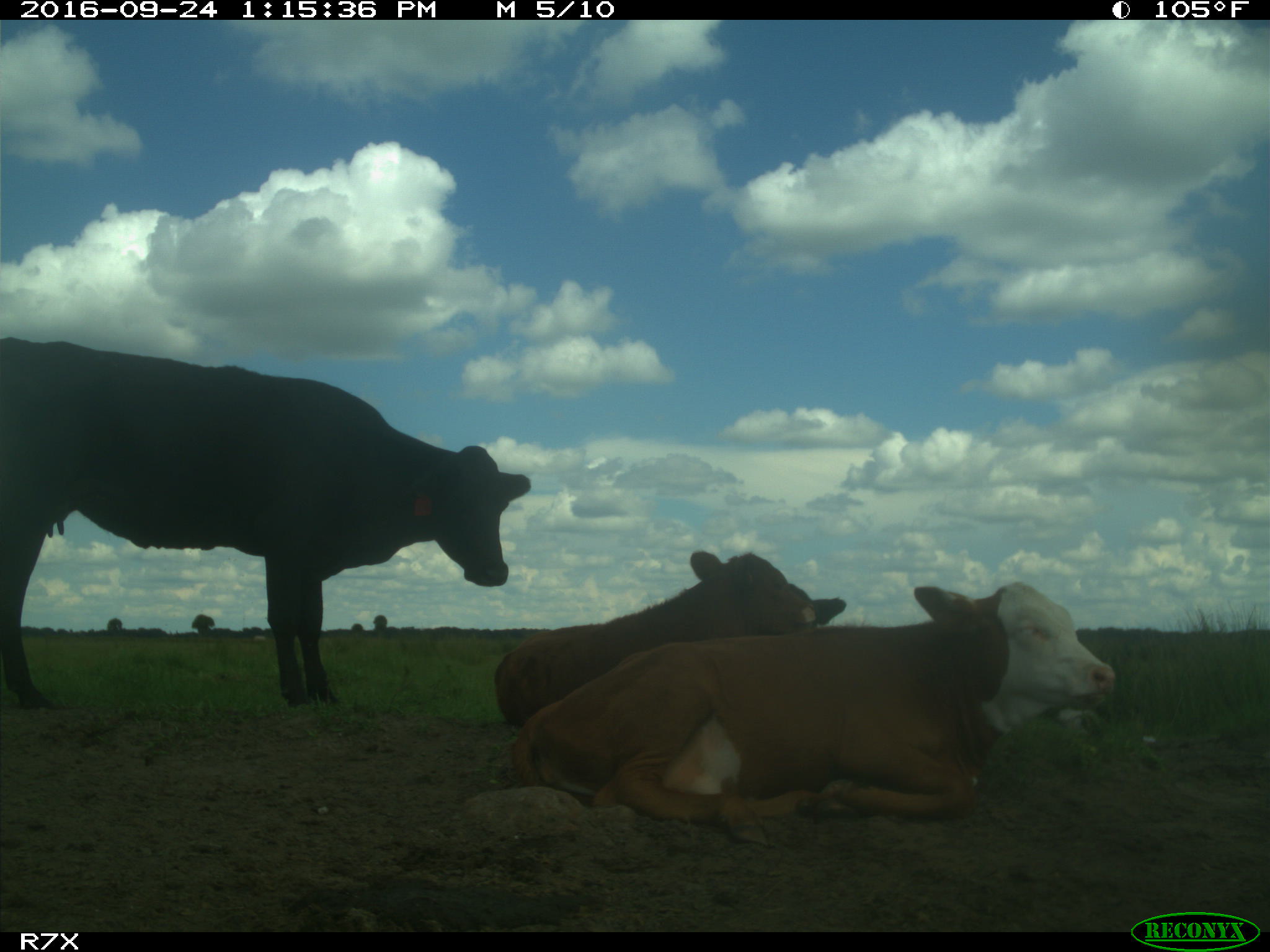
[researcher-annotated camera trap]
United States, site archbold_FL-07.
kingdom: Animalia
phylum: Chordata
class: Mammalia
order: Artiodactyla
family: Bovidae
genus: Bos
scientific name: Bos taurus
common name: domestic cow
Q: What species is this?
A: Bos taurus (domestic cow).